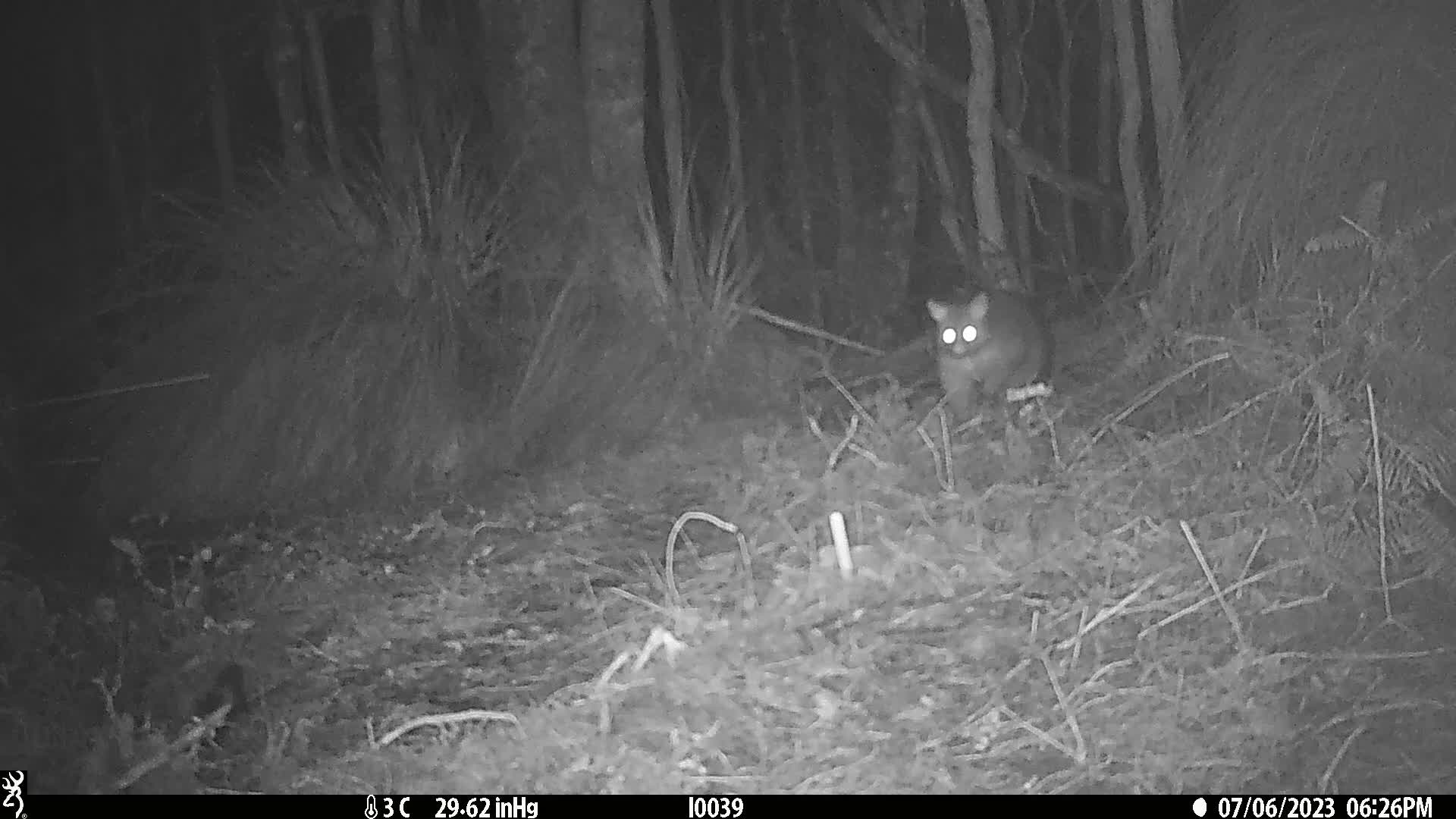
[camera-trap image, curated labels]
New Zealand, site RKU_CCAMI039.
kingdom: Animalia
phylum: Chordata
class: Mammalia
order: Diprotodontia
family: Phalangeridae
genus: Trichosurus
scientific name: Trichosurus vulpecula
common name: common brushtail possum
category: possum